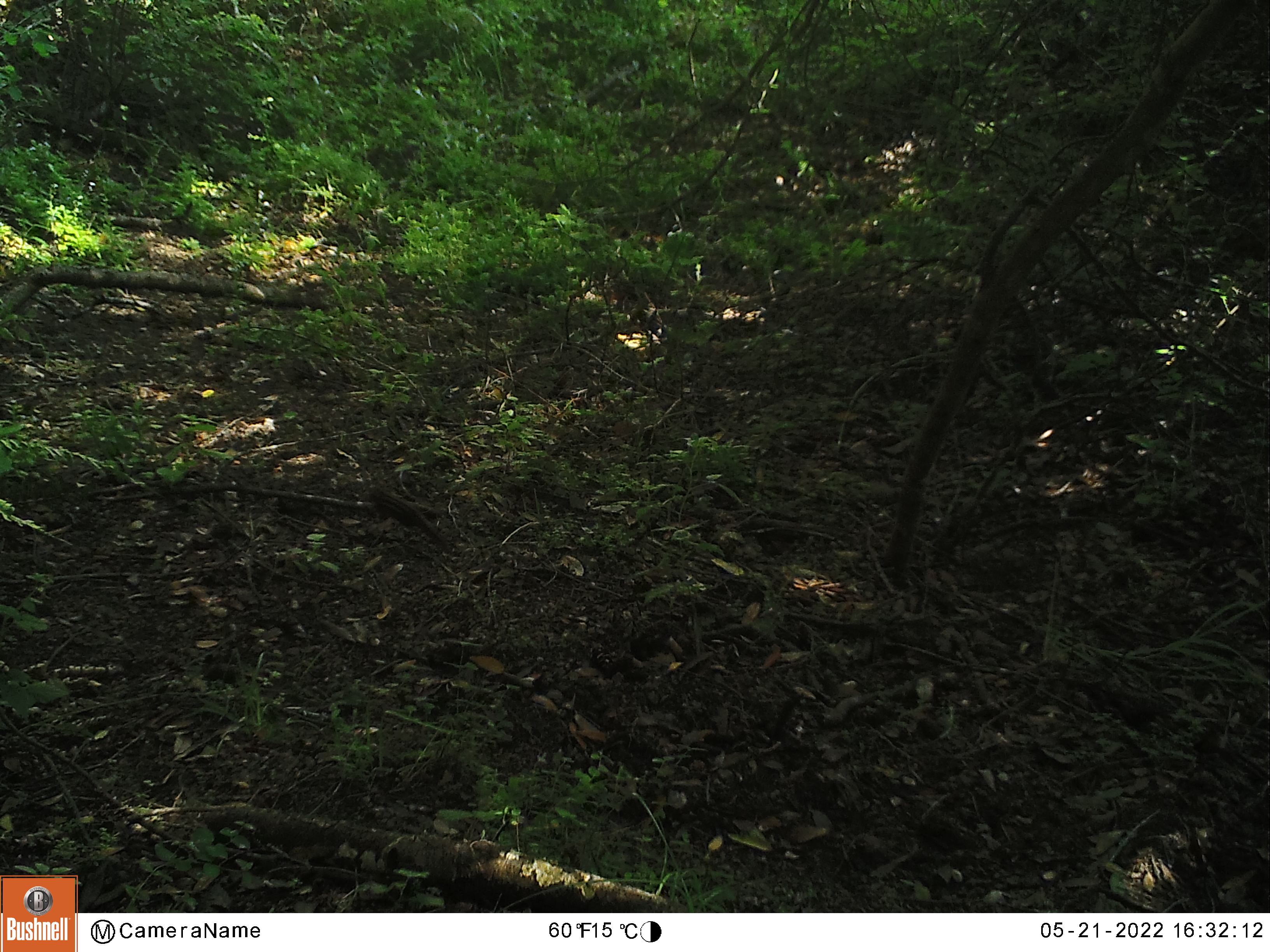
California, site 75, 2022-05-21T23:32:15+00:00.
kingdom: Animalia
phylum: Chordata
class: Mammalia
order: Rodentia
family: Sciuridae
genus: Neotamias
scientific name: Neotamias merriami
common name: merriam's chipmunk